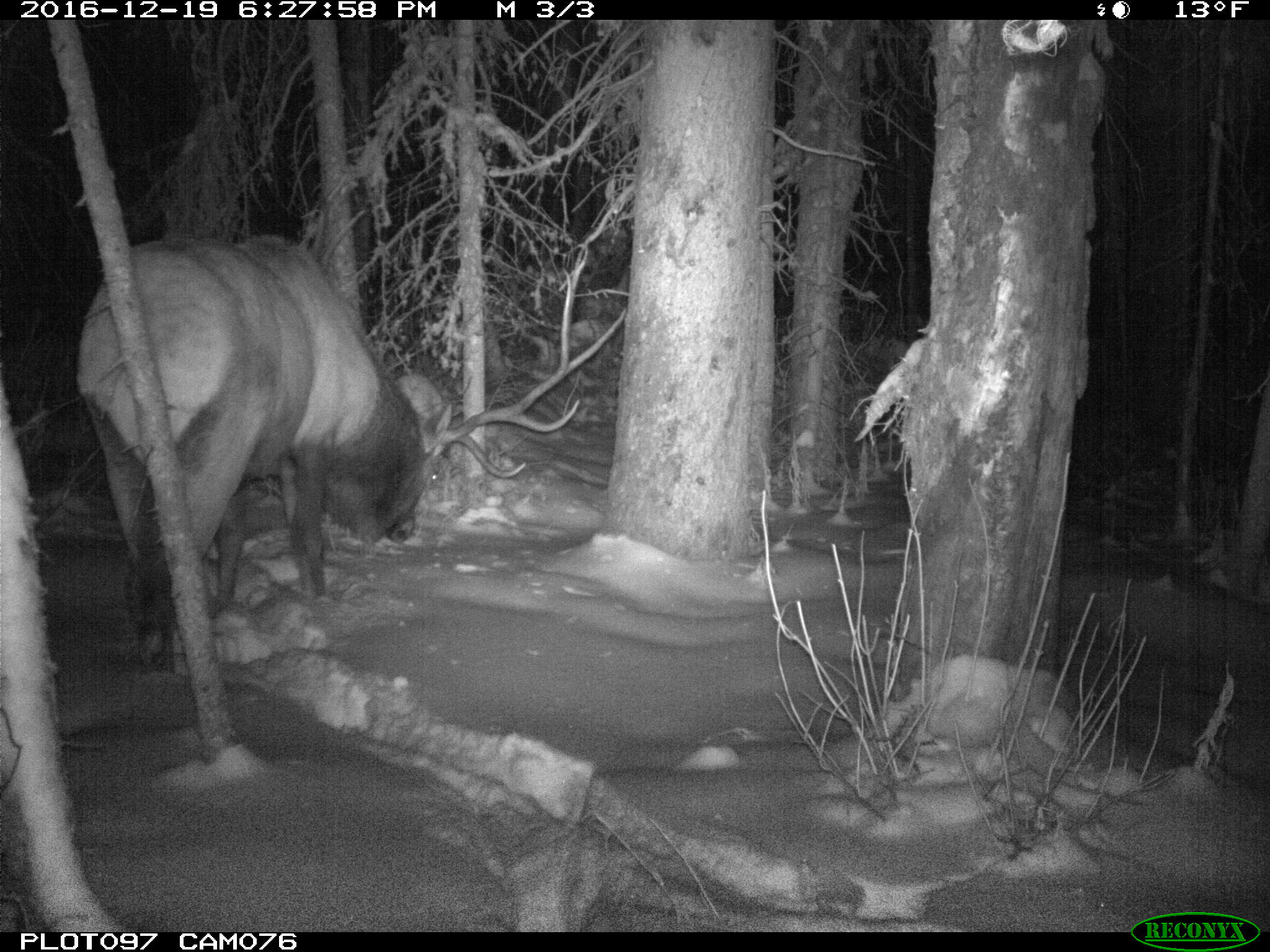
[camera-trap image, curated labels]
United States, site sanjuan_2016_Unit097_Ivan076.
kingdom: Animalia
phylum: Chordata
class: Mammalia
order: Artiodactyla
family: Cervidae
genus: Cervus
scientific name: Cervus elaphus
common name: red deer